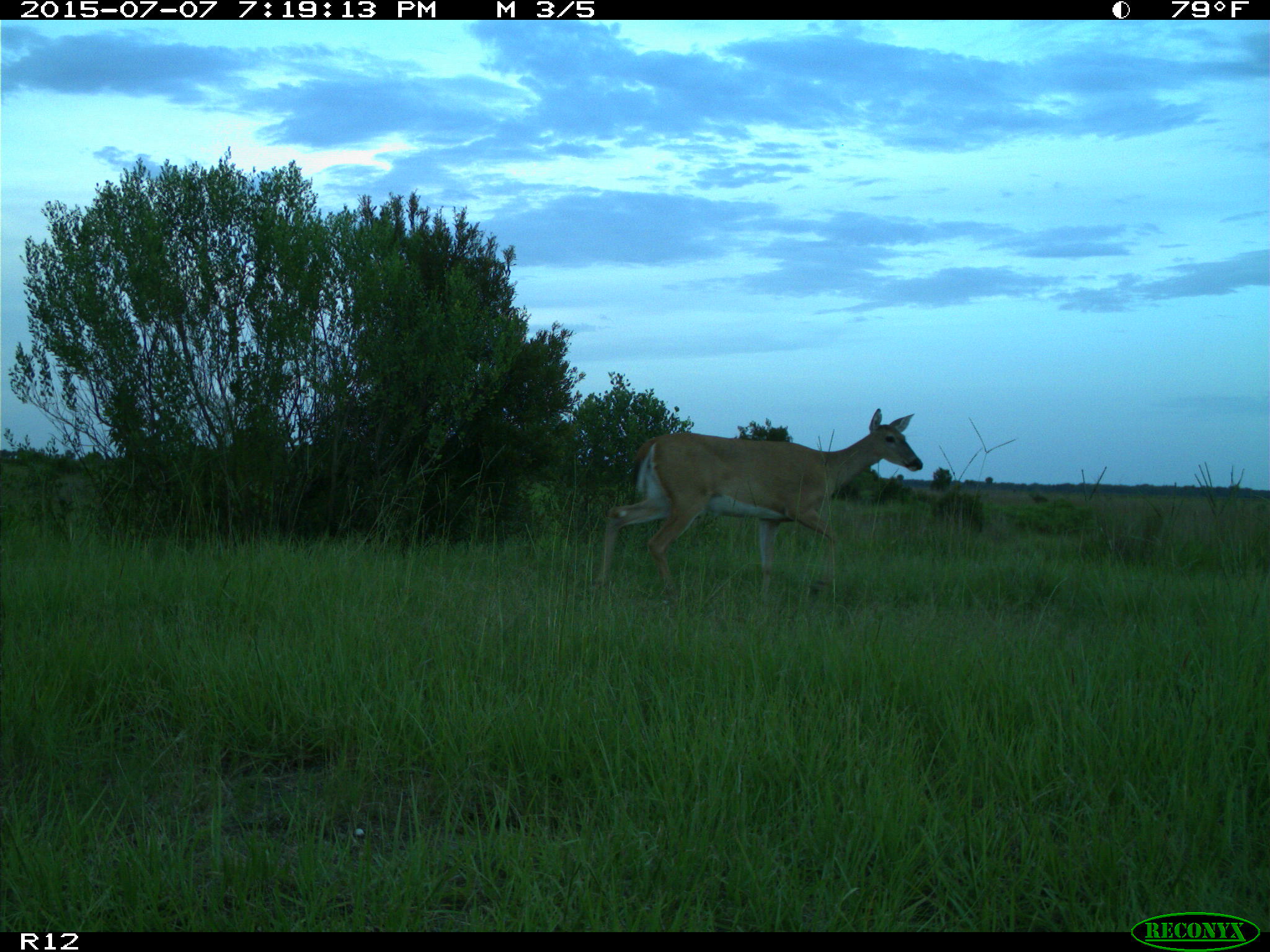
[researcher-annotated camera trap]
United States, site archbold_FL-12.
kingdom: Animalia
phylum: Chordata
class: Mammalia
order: Artiodactyla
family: Cervidae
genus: Odocoileus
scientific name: Odocoileus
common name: deer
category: unidentified deer